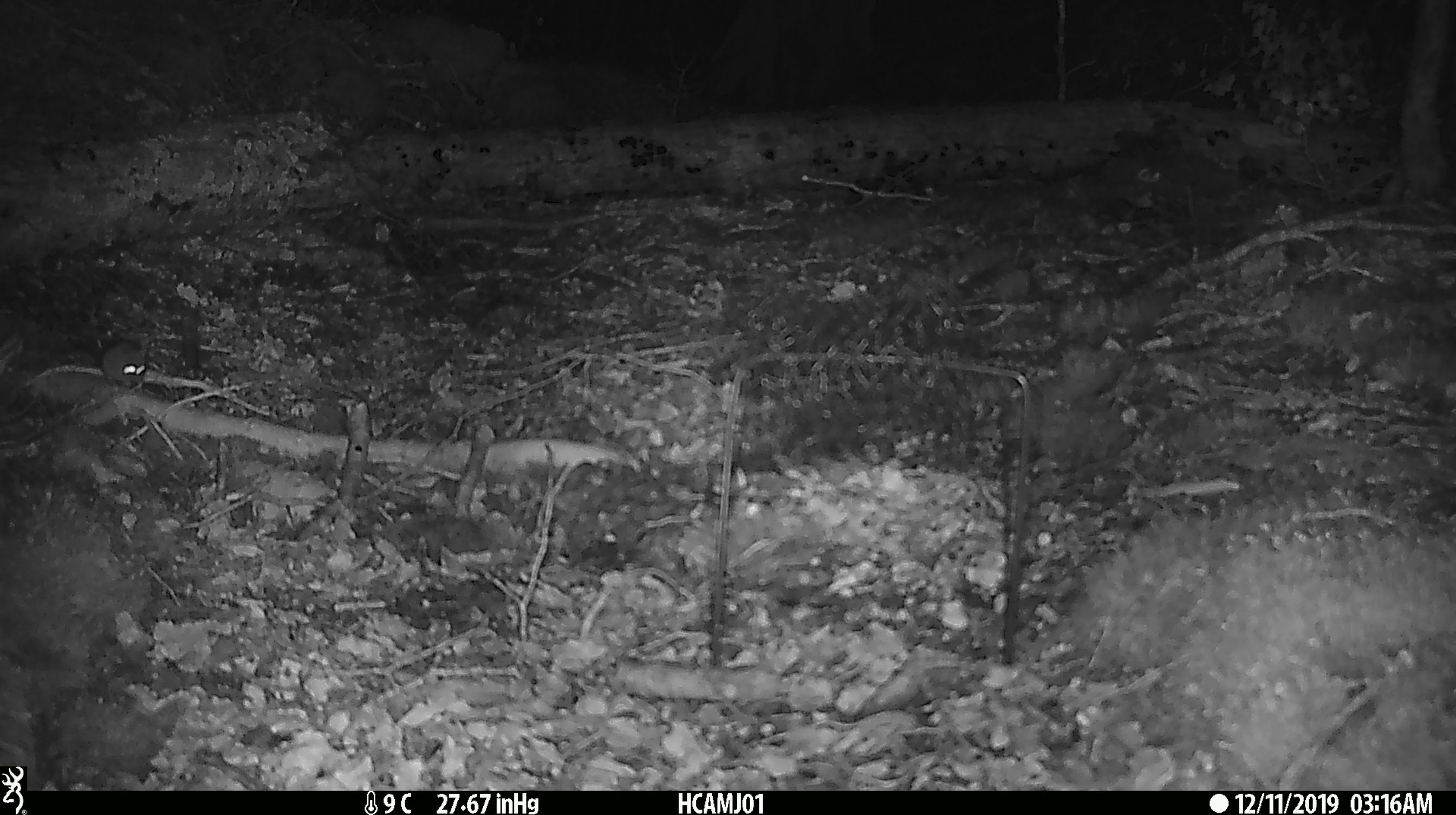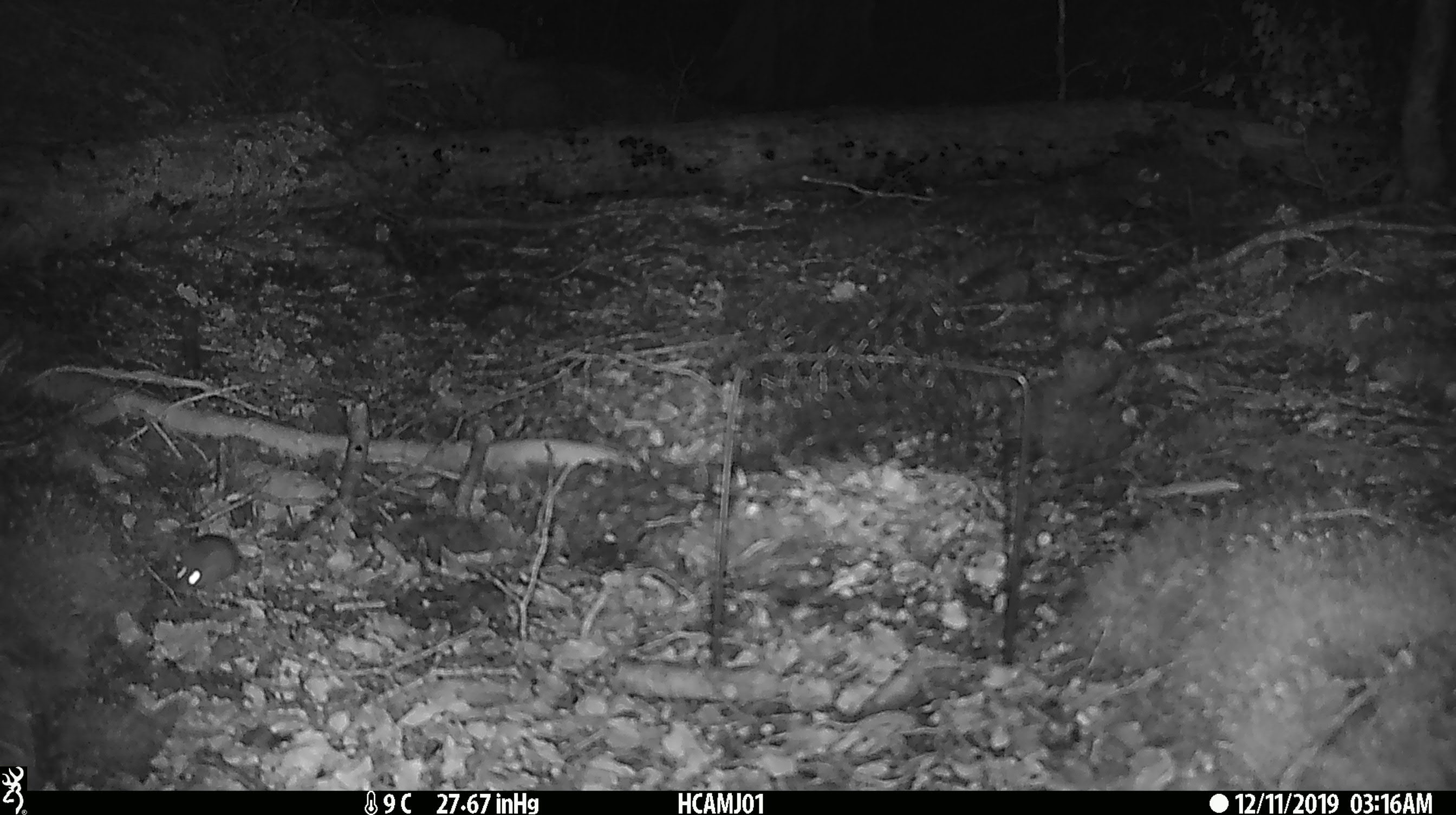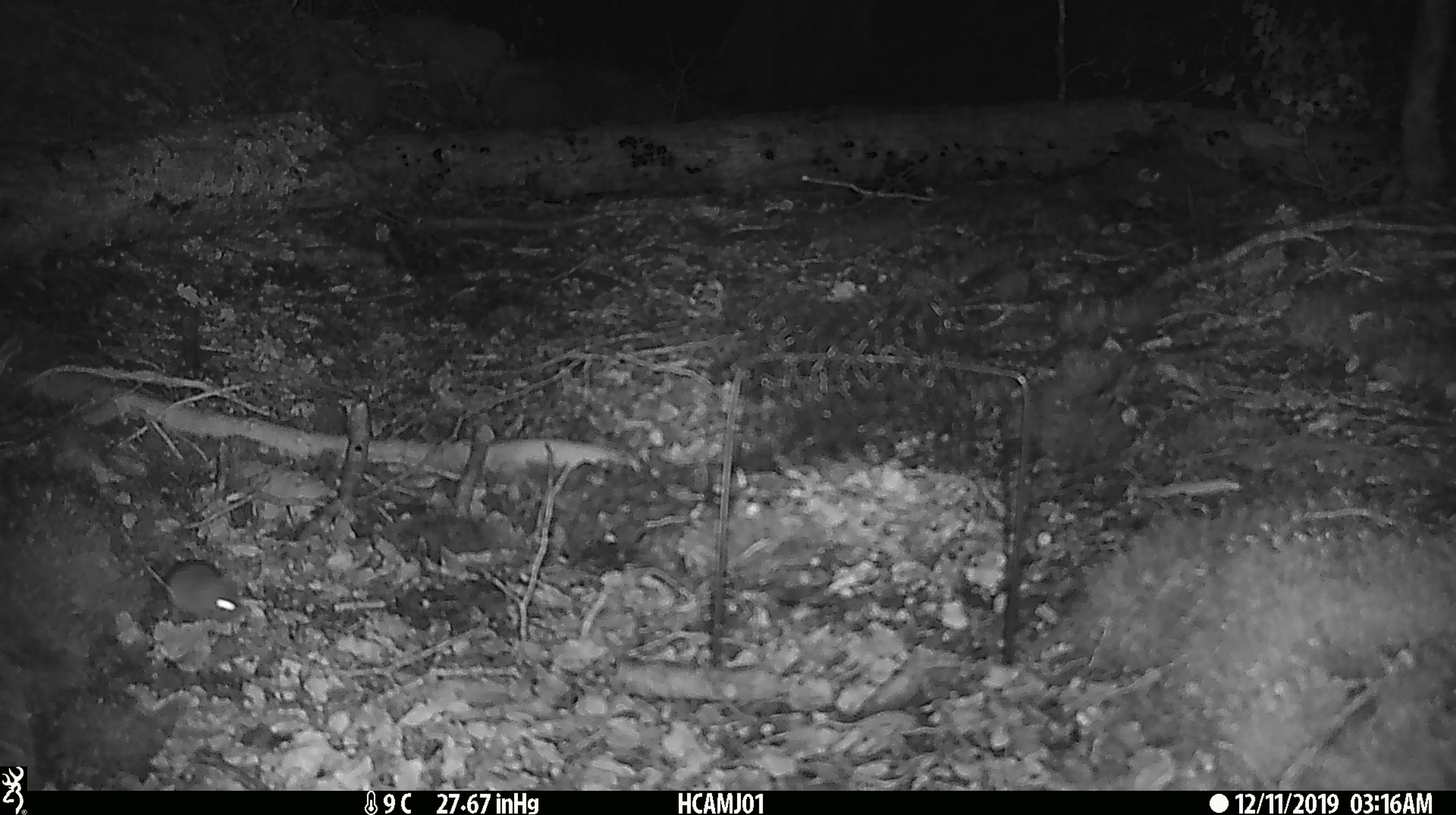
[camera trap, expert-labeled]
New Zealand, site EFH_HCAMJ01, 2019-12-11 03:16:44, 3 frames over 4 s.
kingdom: Animalia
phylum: Chordata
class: Mammalia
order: Rodentia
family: Muridae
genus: Mus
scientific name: Mus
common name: mouse